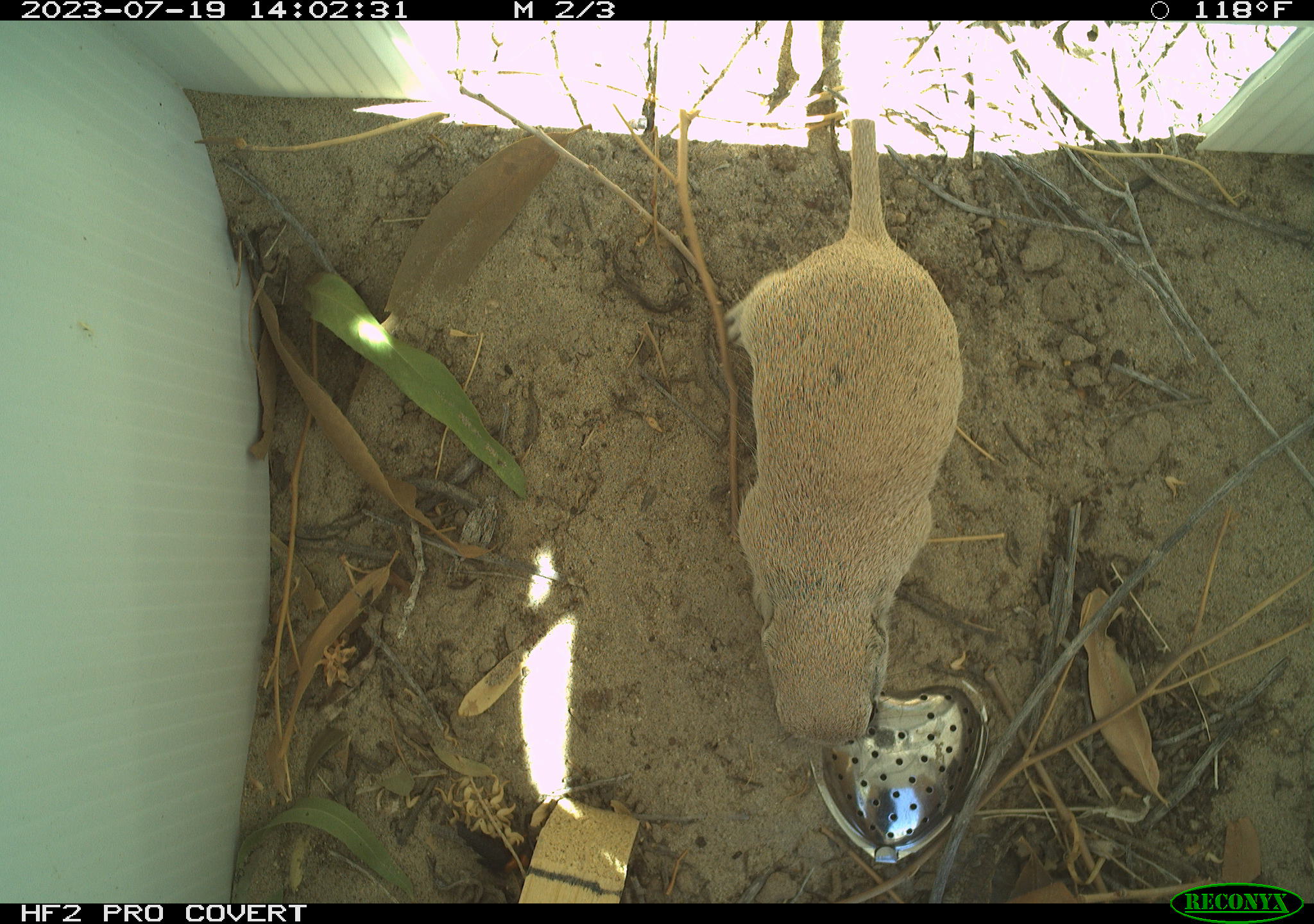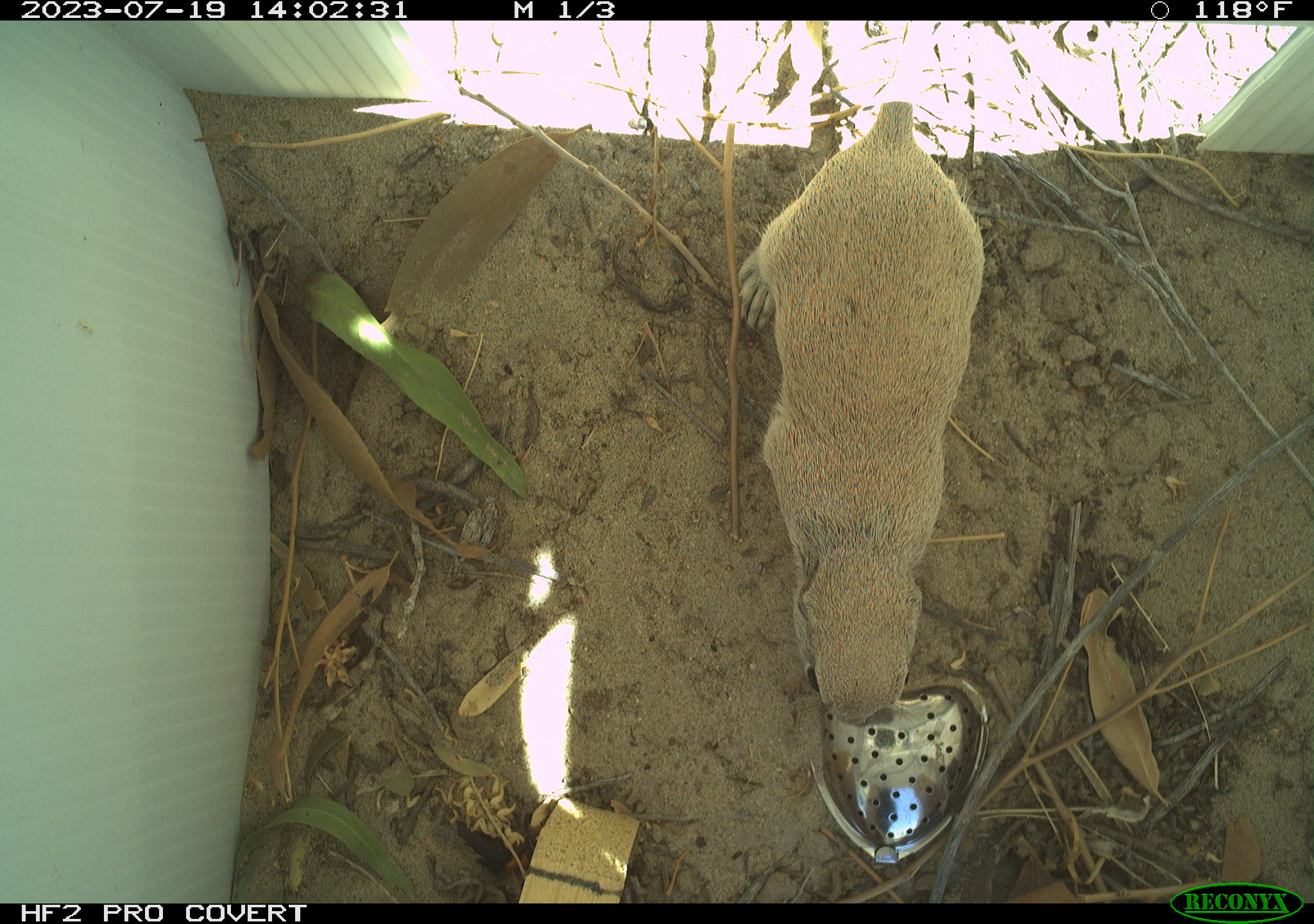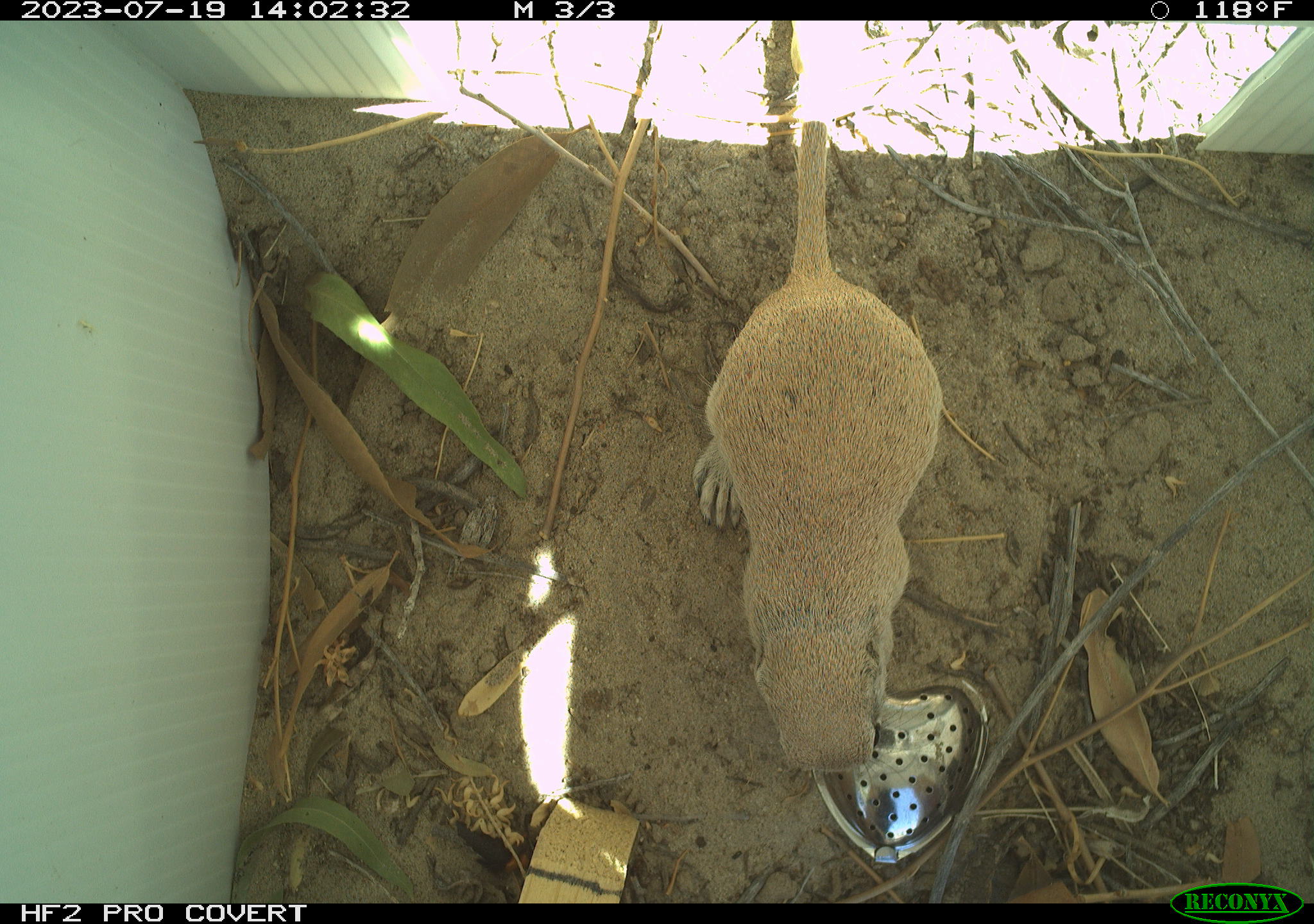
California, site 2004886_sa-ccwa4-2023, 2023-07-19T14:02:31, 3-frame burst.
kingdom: Animalia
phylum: Chordata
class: Mammalia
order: Rodentia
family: Sciuridae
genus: Xerospermophilus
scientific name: Xerospermophilus tereticaudus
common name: round-tailed ground squirrel